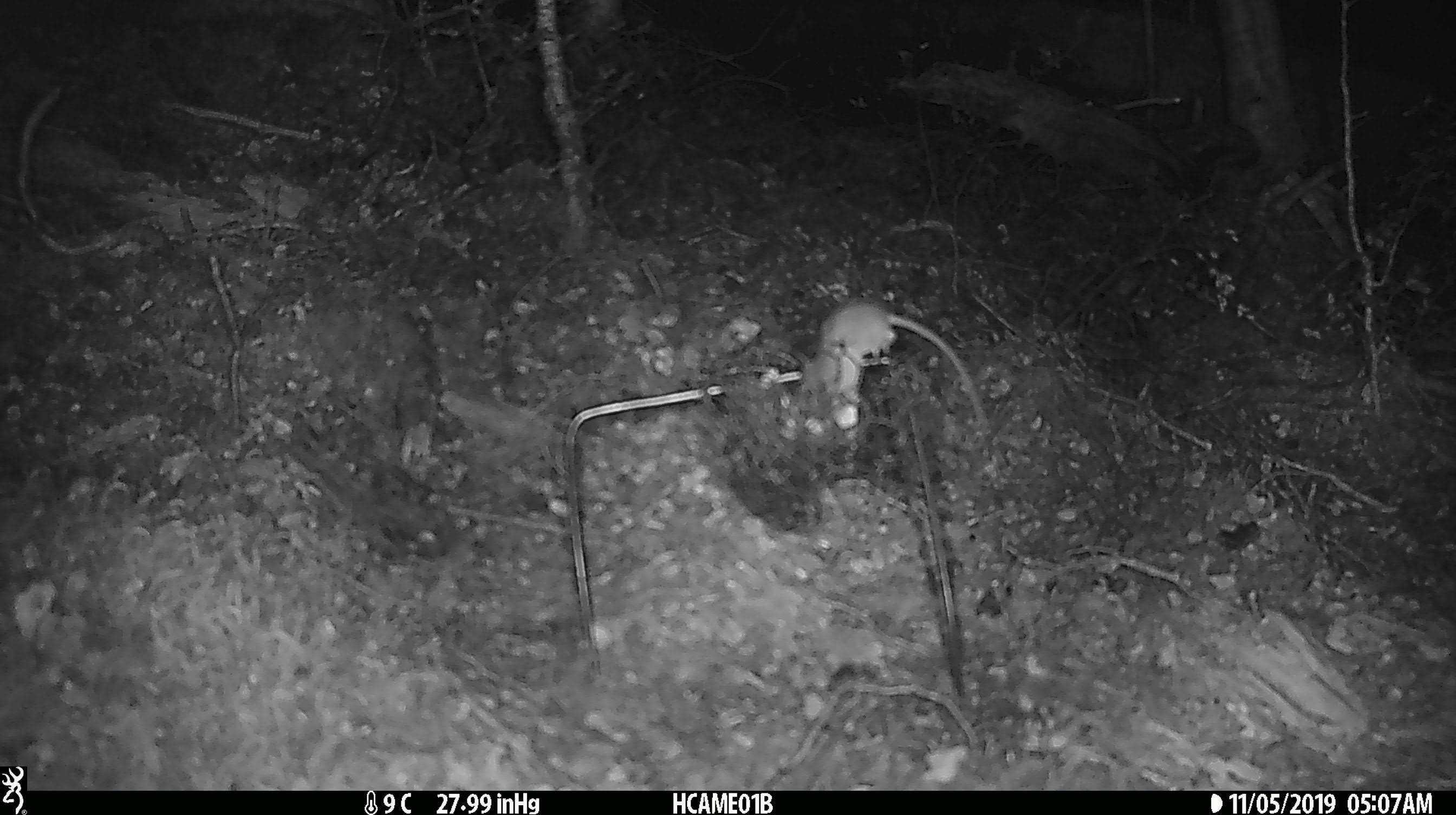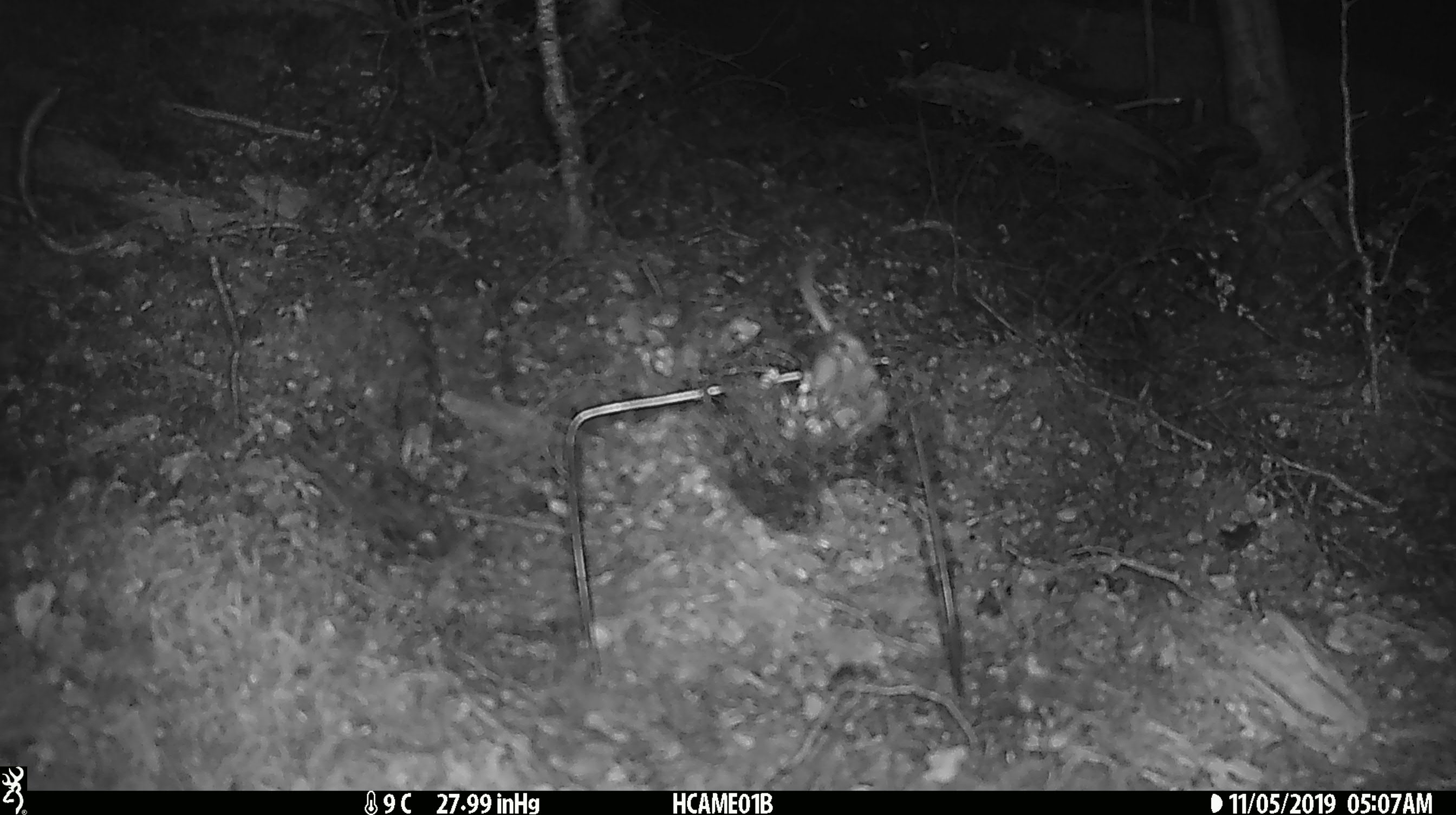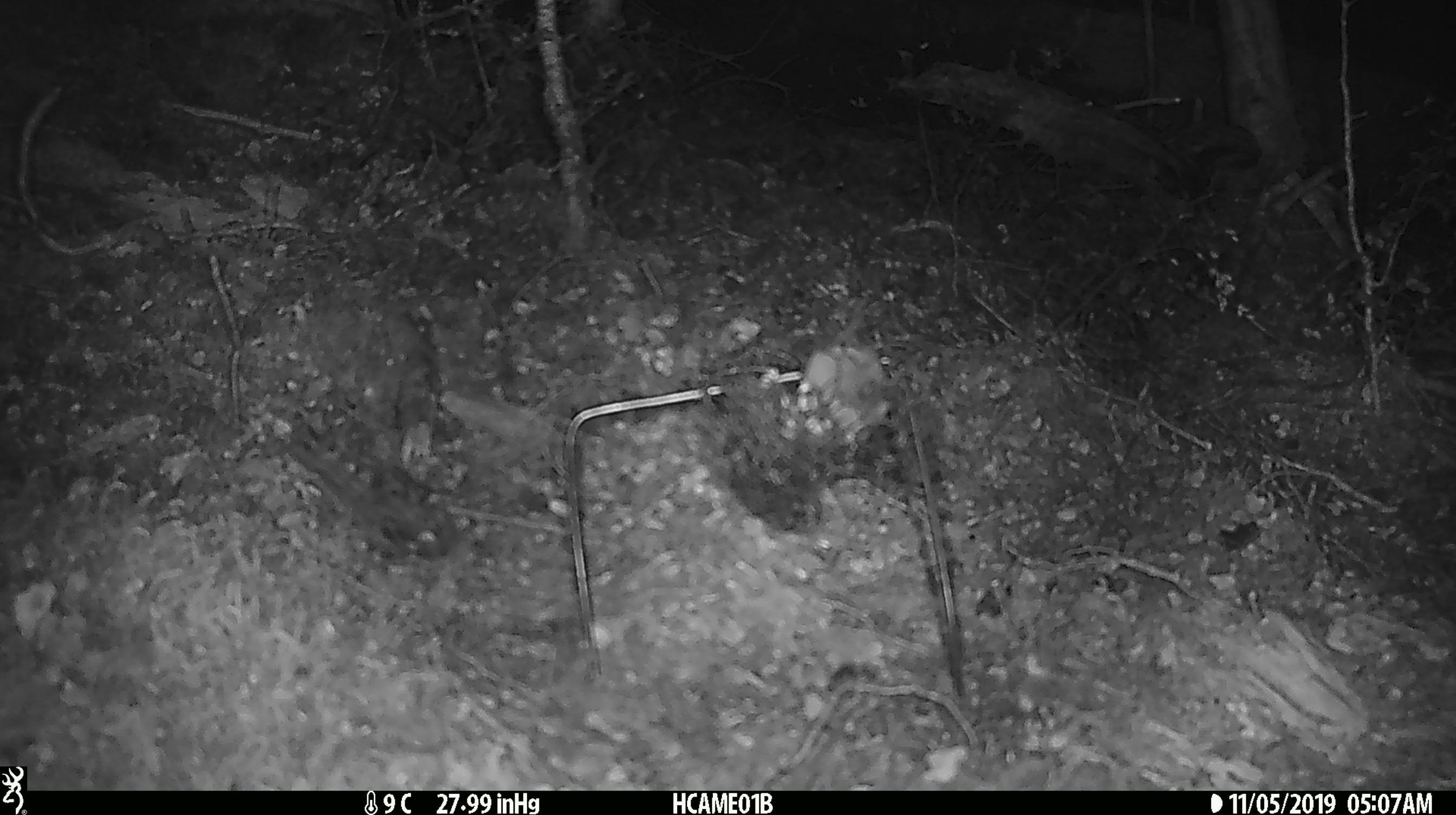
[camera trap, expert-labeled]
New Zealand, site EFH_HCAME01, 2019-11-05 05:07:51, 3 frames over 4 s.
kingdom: Animalia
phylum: Chordata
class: Mammalia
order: Rodentia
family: Muridae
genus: Mus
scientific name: Mus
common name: mouse